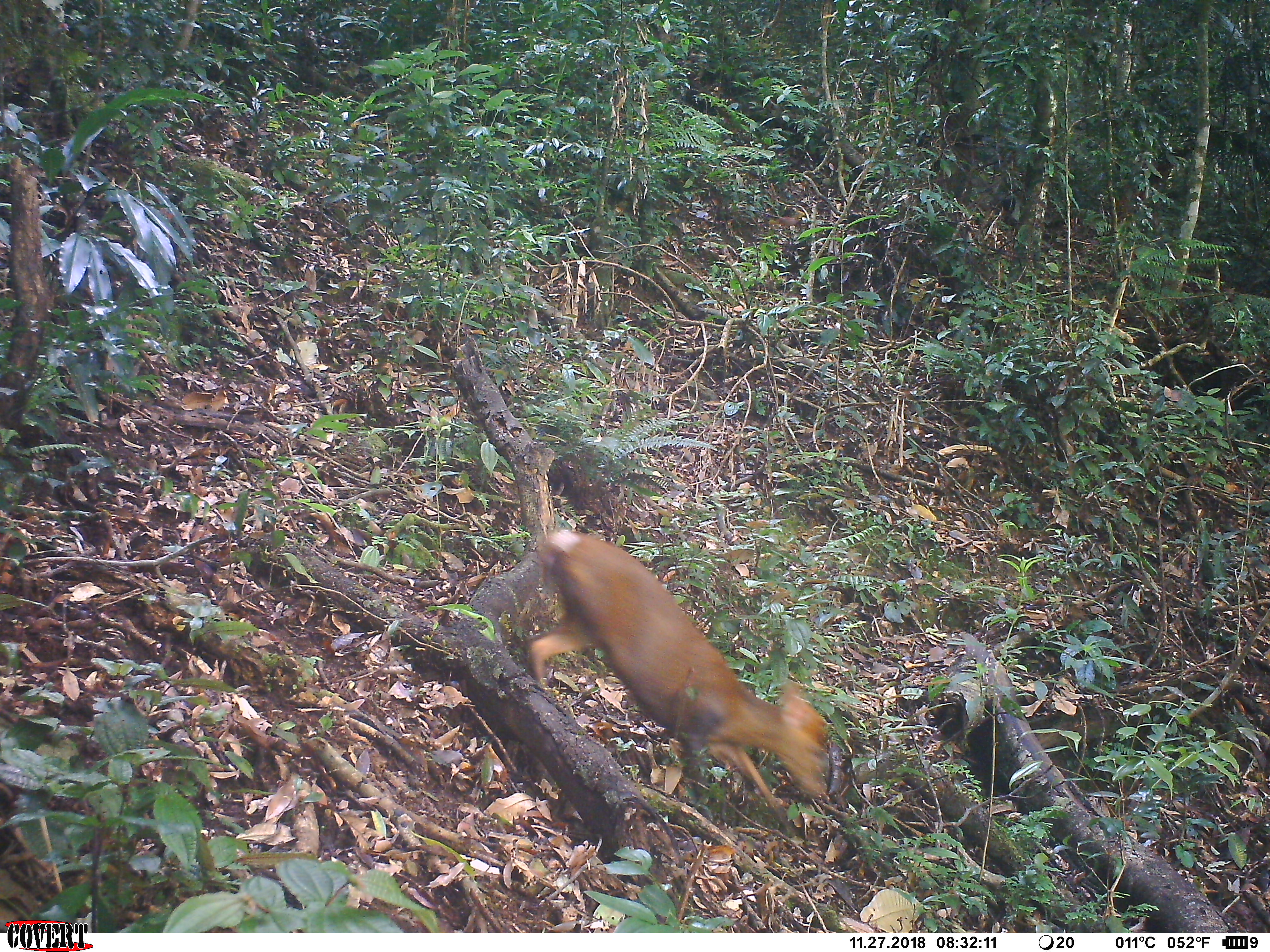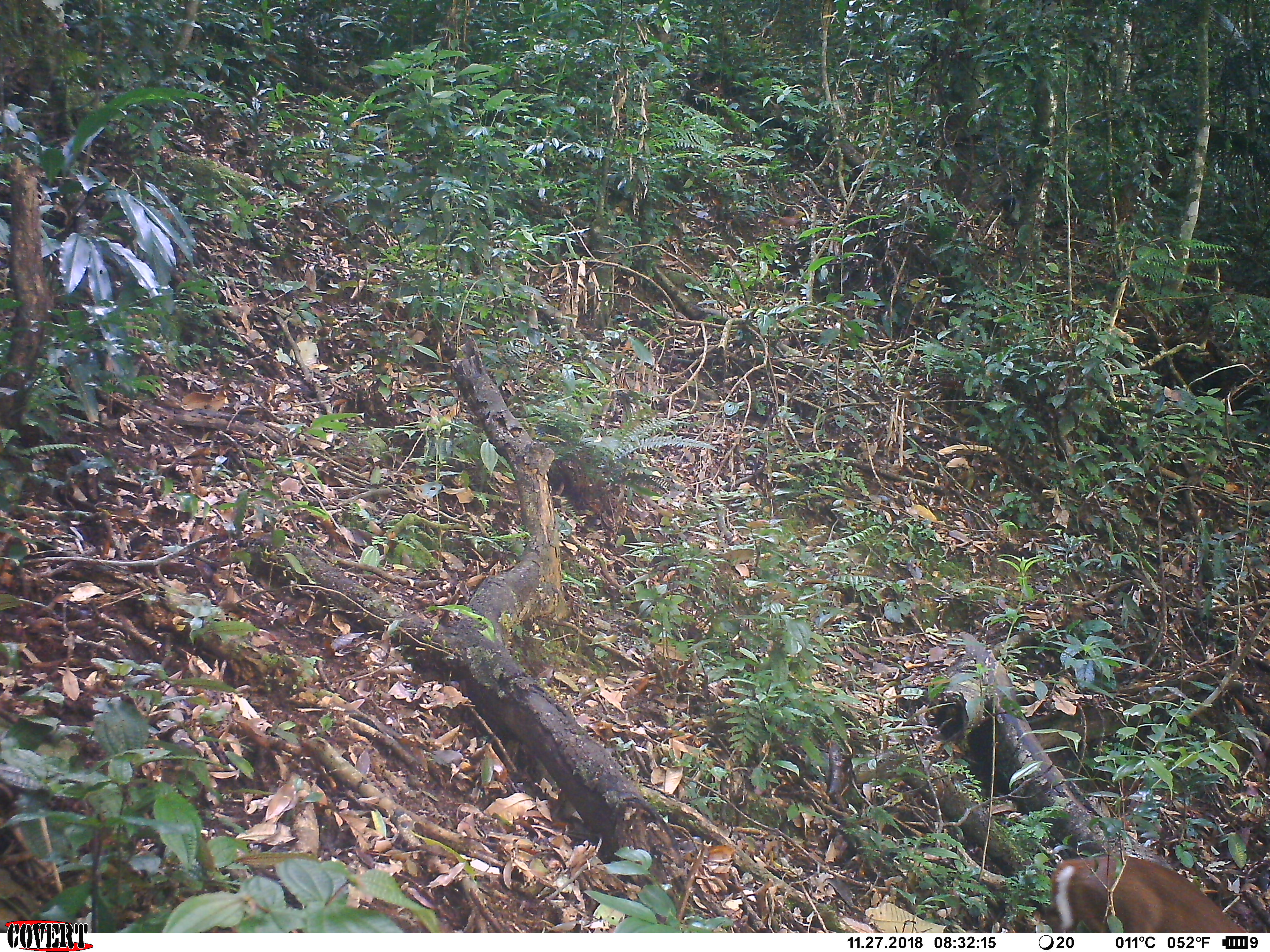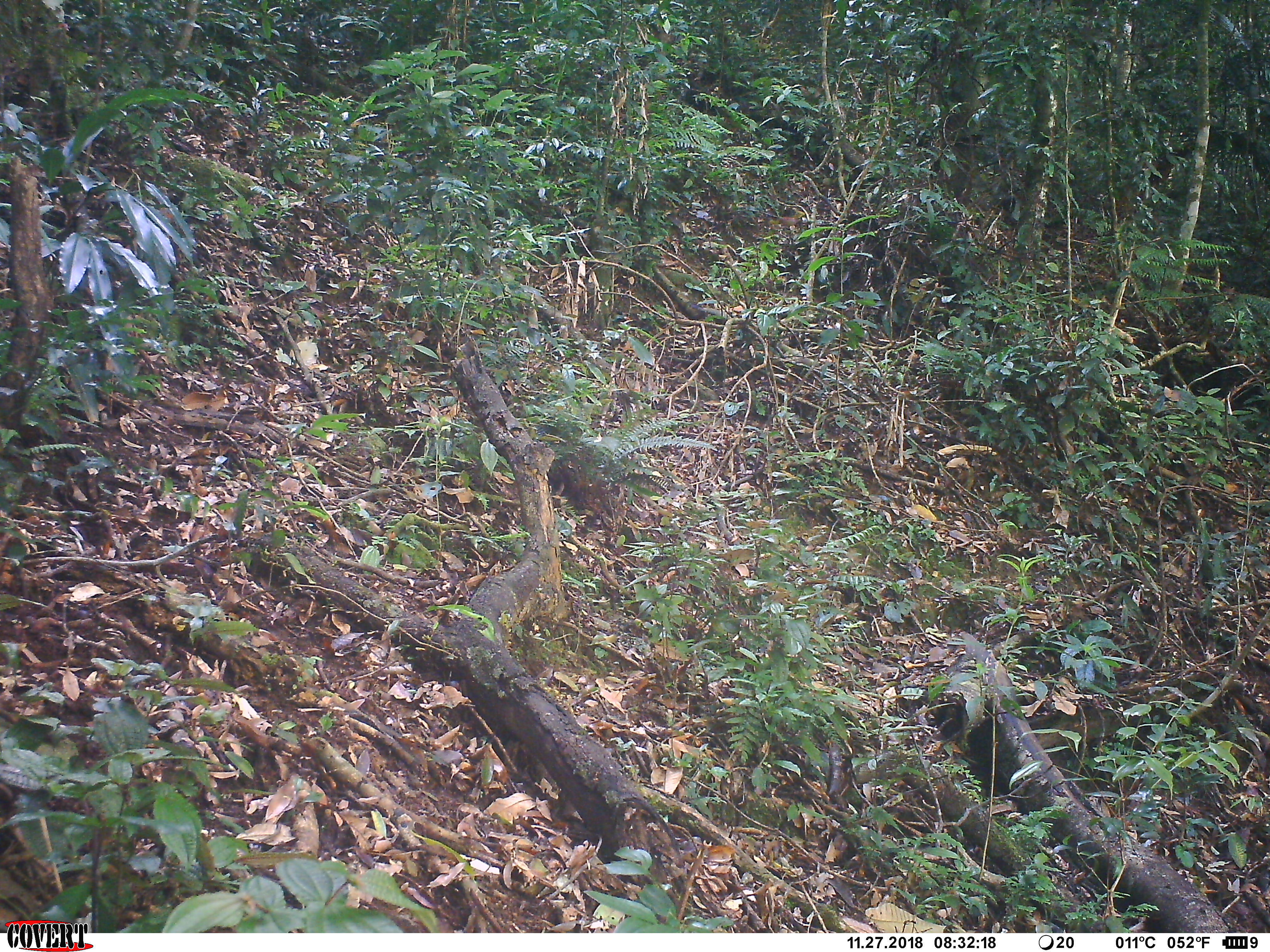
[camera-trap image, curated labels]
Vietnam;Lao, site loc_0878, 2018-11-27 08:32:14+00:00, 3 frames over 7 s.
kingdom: Animalia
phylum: Chordata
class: Mammalia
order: Artiodactyla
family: Cervidae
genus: Muntiacus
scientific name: Muntiacus rooseveltorum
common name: roosevelt's muntjac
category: roosevelts muntjac group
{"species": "roosevelts muntjac group (roosevelt's muntjac) (Muntiacus rooseveltorum)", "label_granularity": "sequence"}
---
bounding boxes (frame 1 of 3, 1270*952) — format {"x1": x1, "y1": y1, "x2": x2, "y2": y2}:
roosevelts muntjac group: {"x1": 515, "y1": 524, "x2": 832, "y2": 839}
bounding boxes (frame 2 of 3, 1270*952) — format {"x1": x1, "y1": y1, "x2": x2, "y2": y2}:
roosevelts muntjac group: {"x1": 1048, "y1": 852, "x2": 1250, "y2": 933}